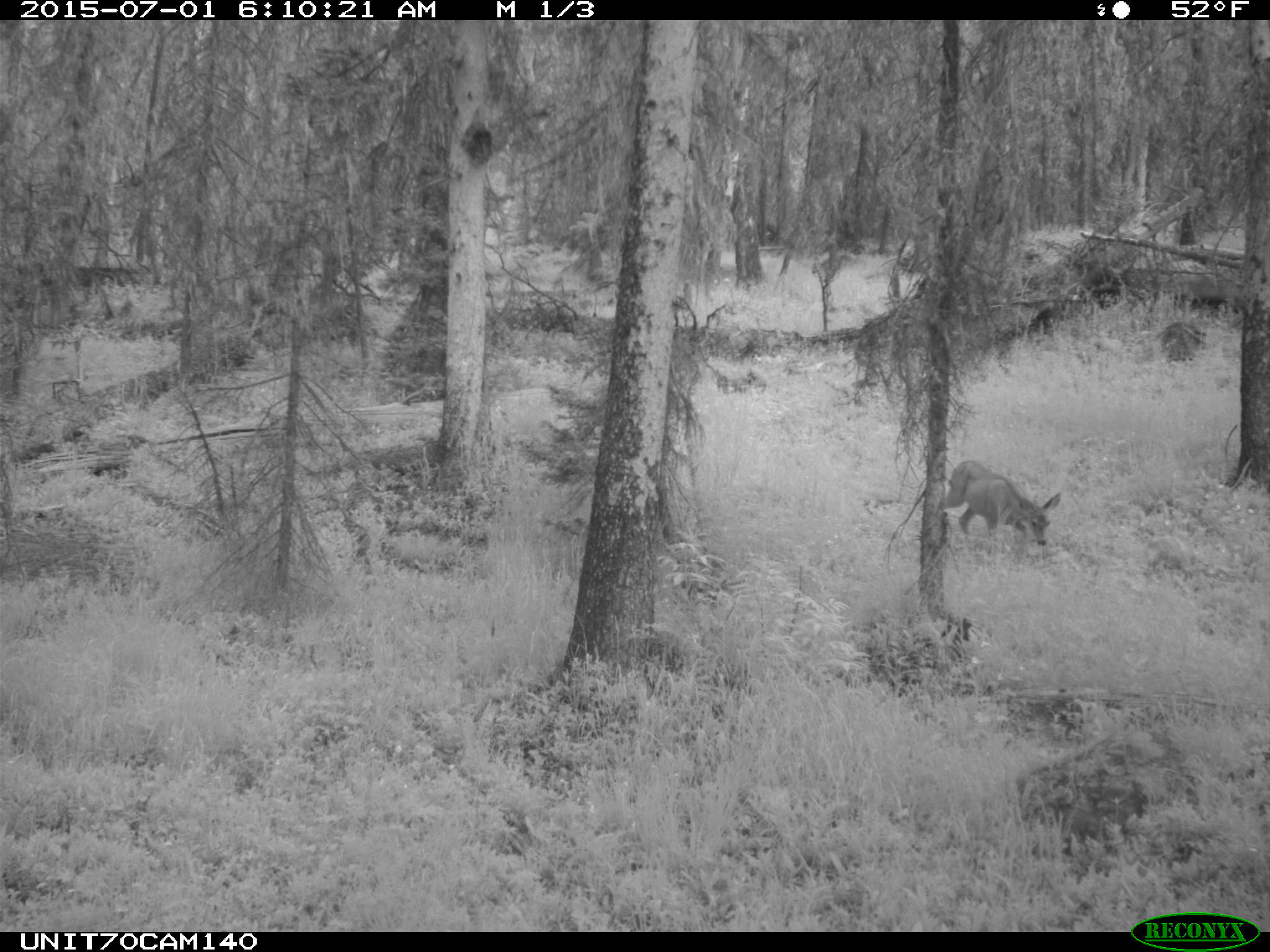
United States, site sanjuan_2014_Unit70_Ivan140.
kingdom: Animalia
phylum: Chordata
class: Mammalia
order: Artiodactyla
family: Cervidae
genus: Odocoileus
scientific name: Odocoileus hemionus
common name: mule deer